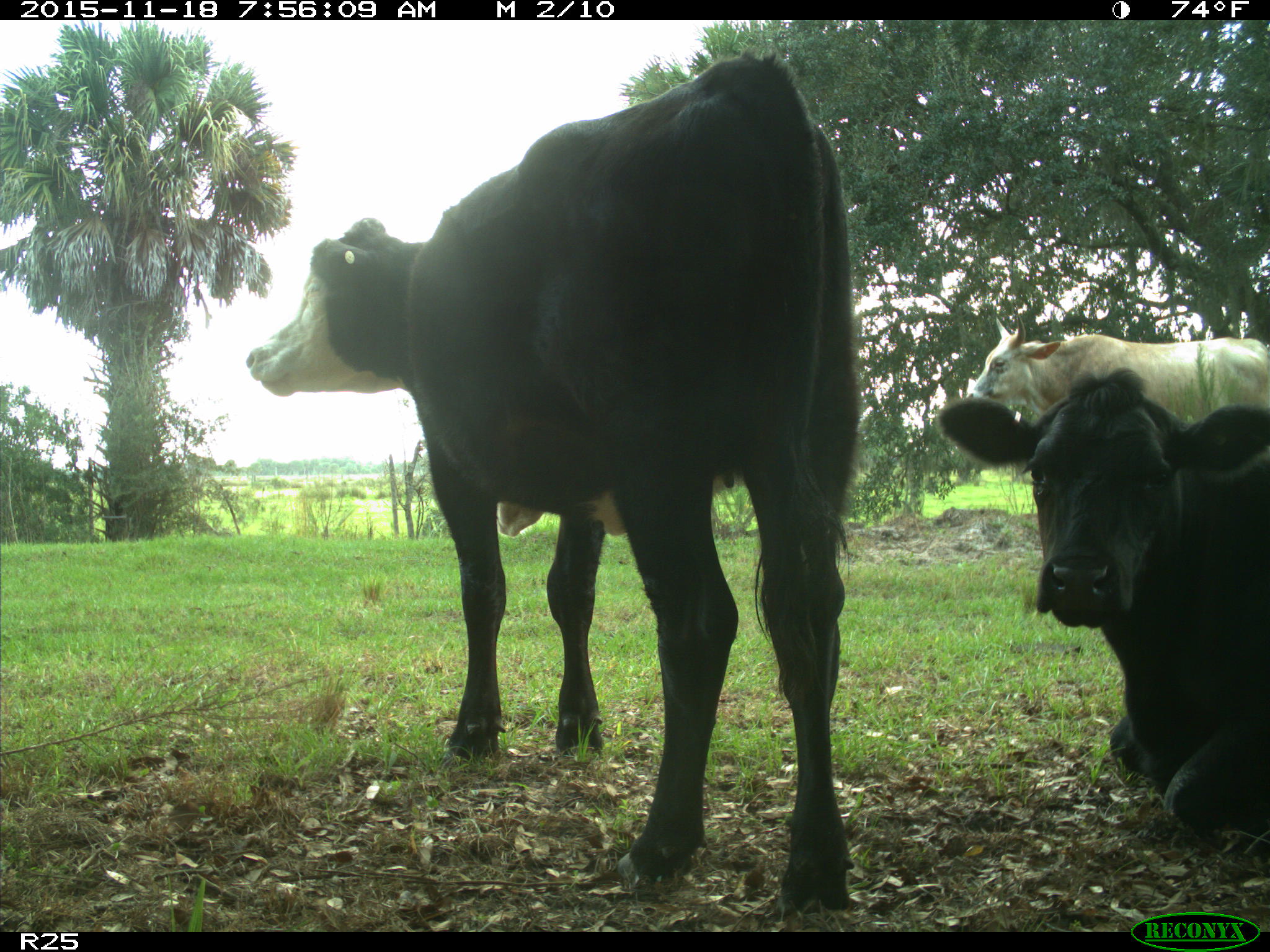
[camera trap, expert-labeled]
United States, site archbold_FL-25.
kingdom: Animalia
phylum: Chordata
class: Mammalia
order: Artiodactyla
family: Bovidae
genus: Bos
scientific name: Bos taurus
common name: domestic cow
Bos taurus (domestic cow).